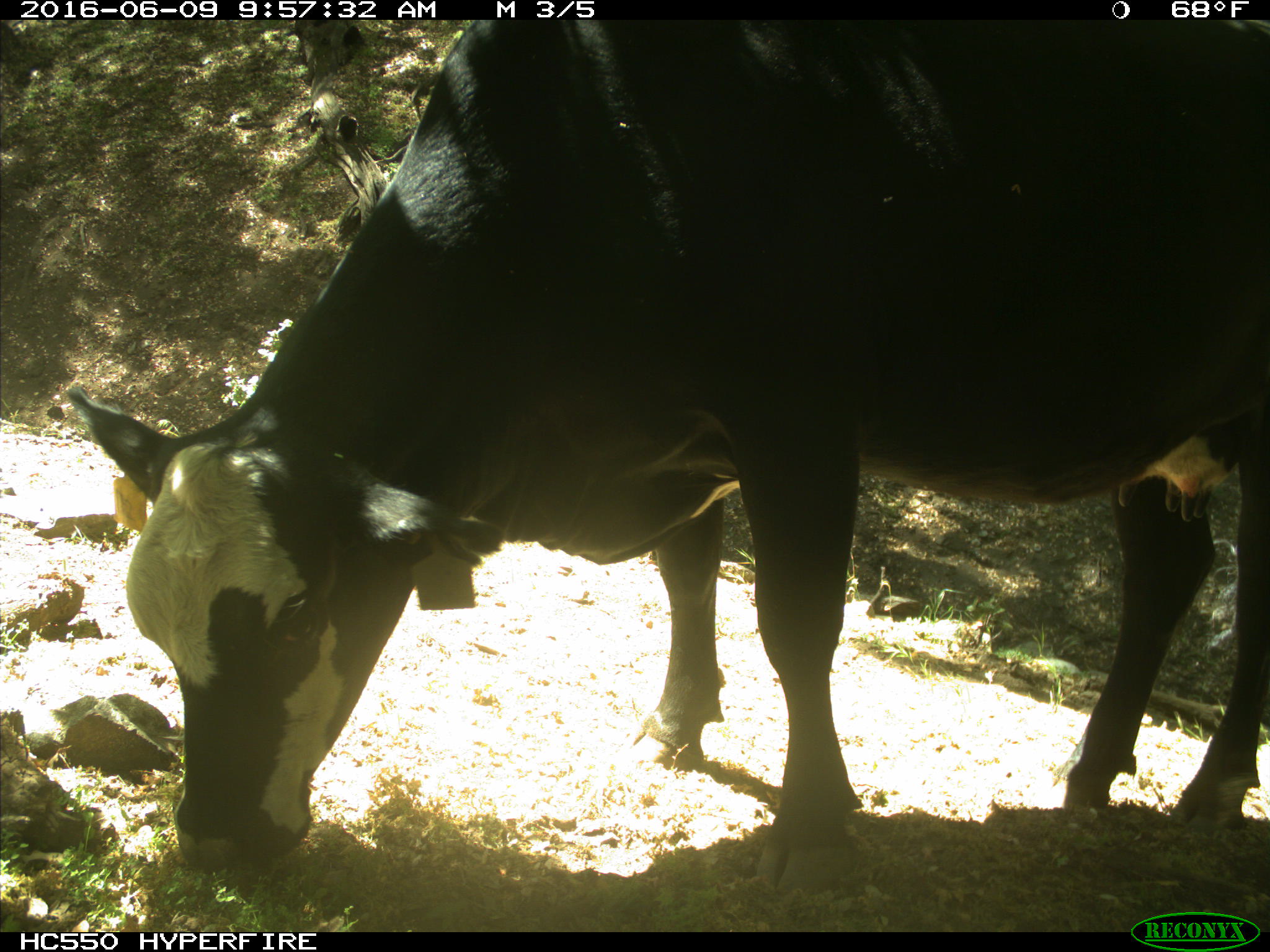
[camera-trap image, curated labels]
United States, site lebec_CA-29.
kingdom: Animalia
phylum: Chordata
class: Mammalia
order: Artiodactyla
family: Bovidae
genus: Bos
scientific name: Bos taurus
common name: domestic cow